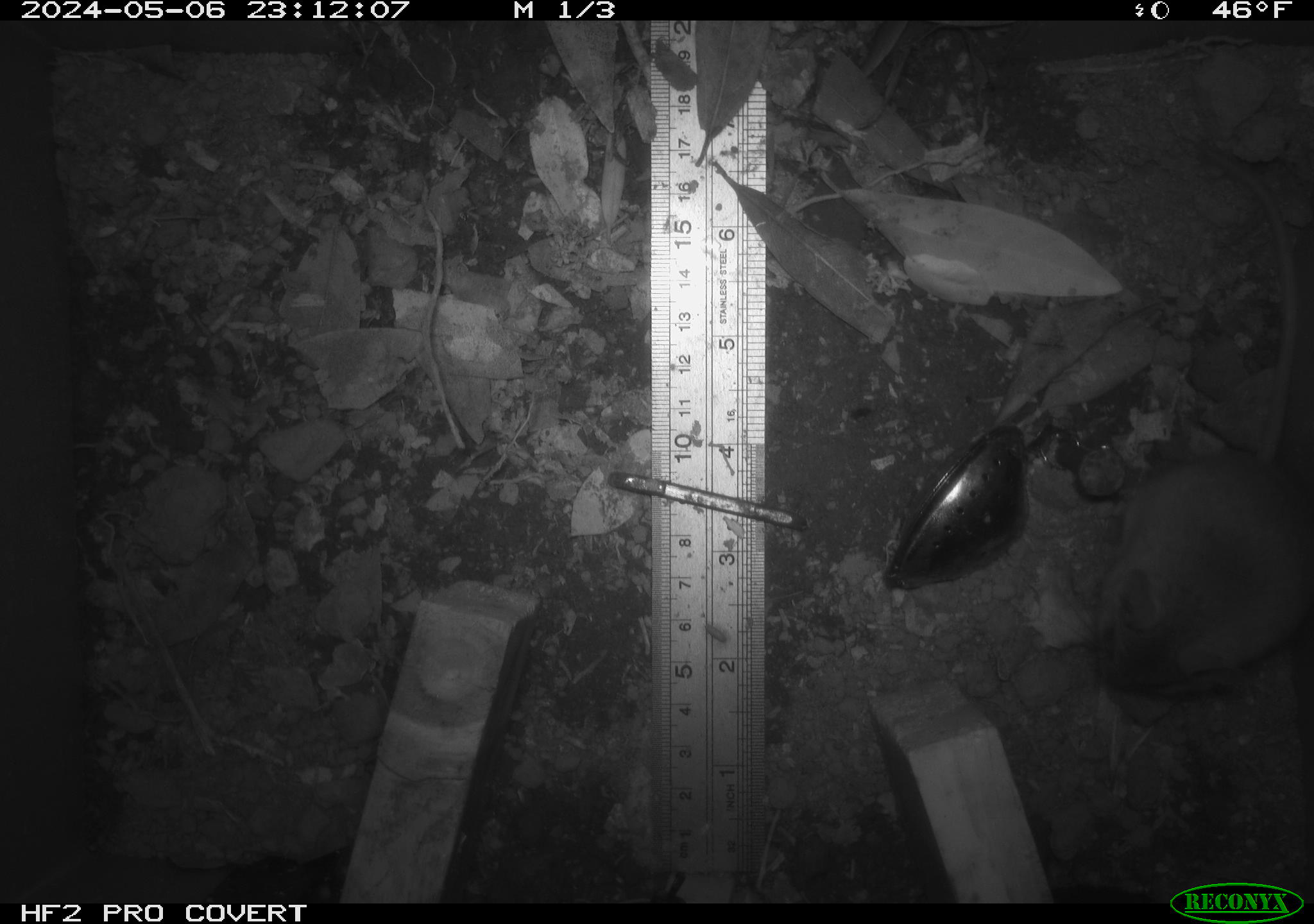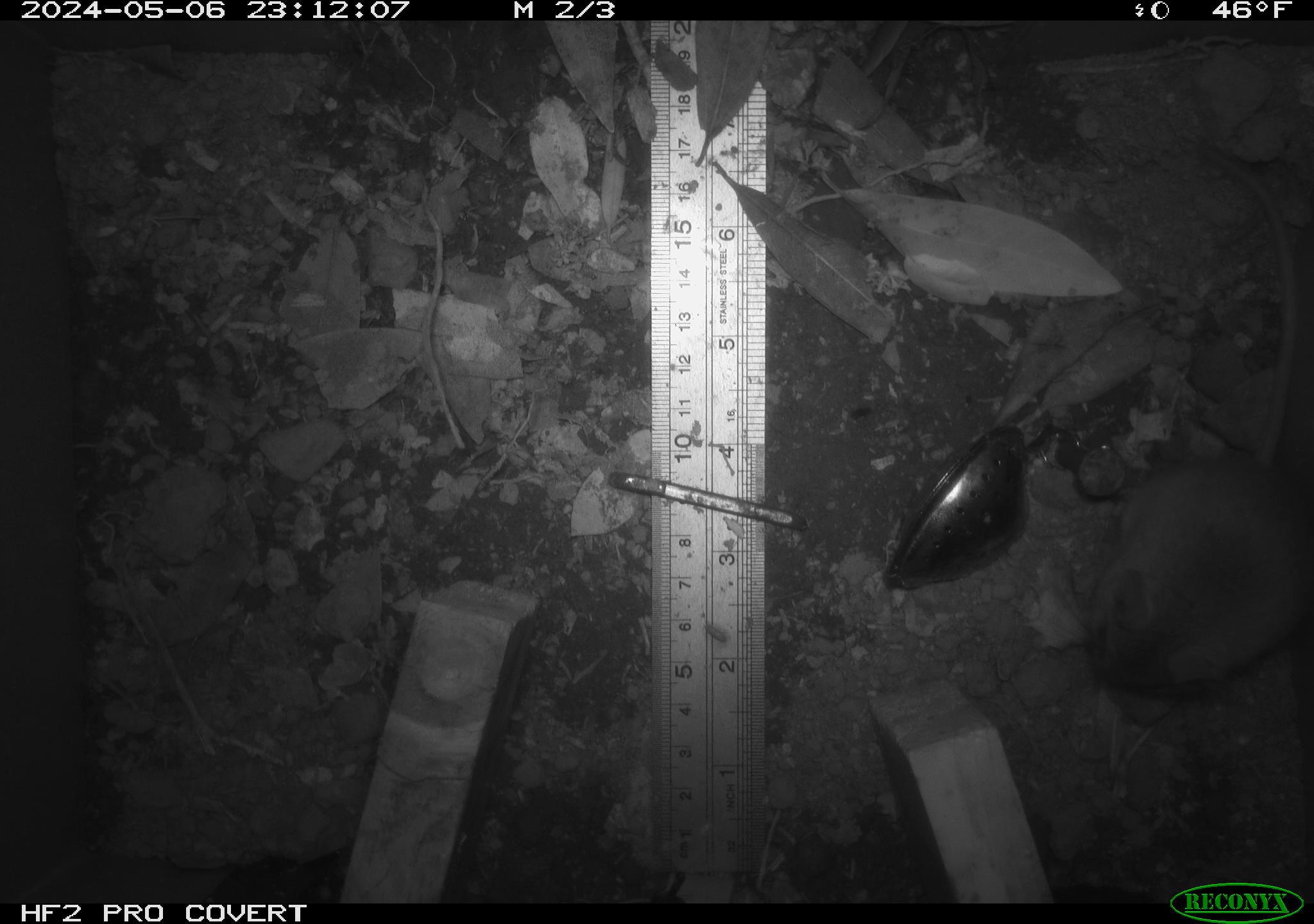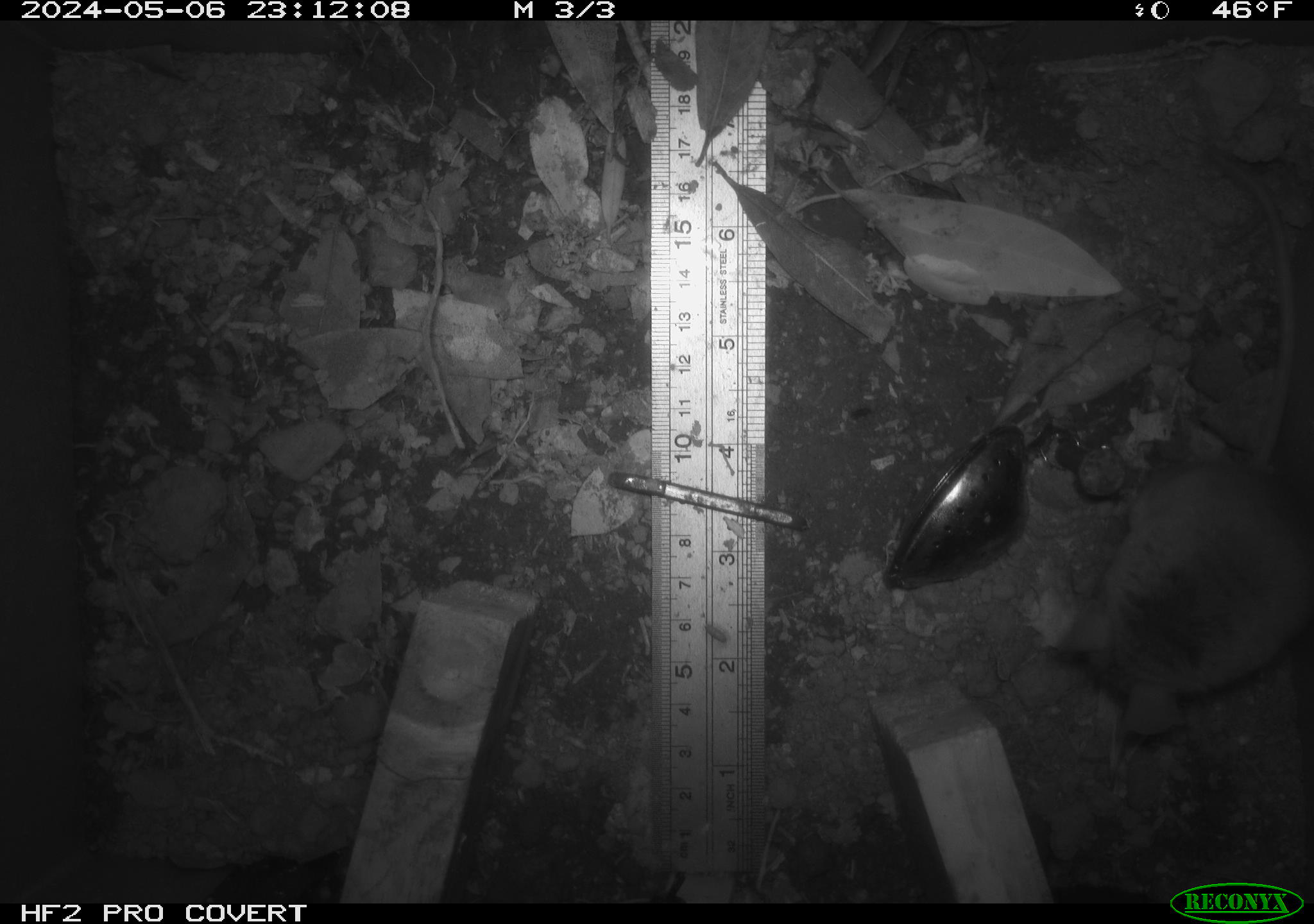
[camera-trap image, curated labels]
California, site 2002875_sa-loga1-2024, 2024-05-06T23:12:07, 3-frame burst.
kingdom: Animalia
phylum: Chordata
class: Mammalia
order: Rodentia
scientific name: Rodentia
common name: mouse species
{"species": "mouse species (Rodentia)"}